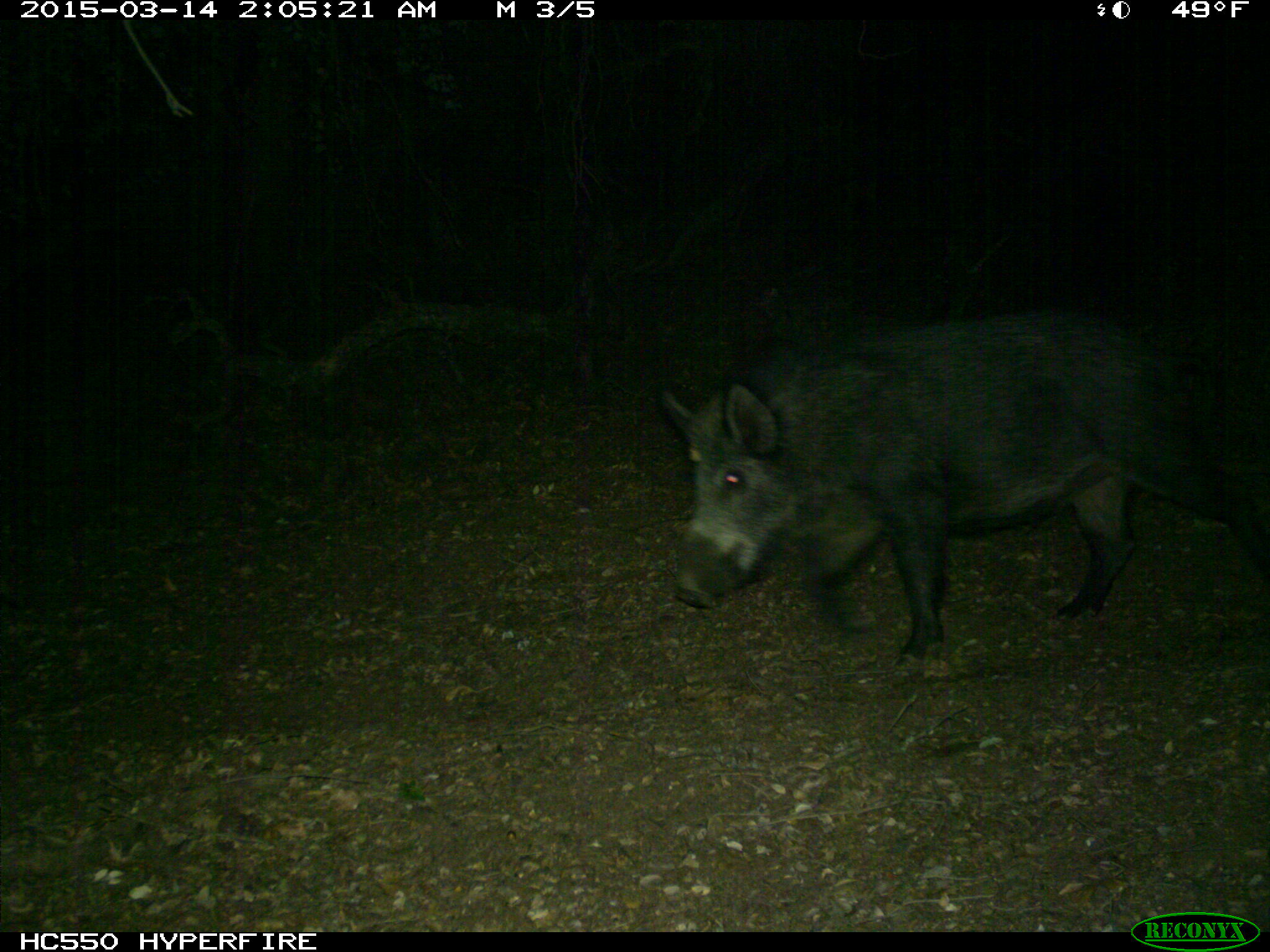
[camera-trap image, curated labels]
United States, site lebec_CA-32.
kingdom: Animalia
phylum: Chordata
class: Mammalia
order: Artiodactyla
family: Suidae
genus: Sus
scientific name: Sus scrofa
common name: wild boar